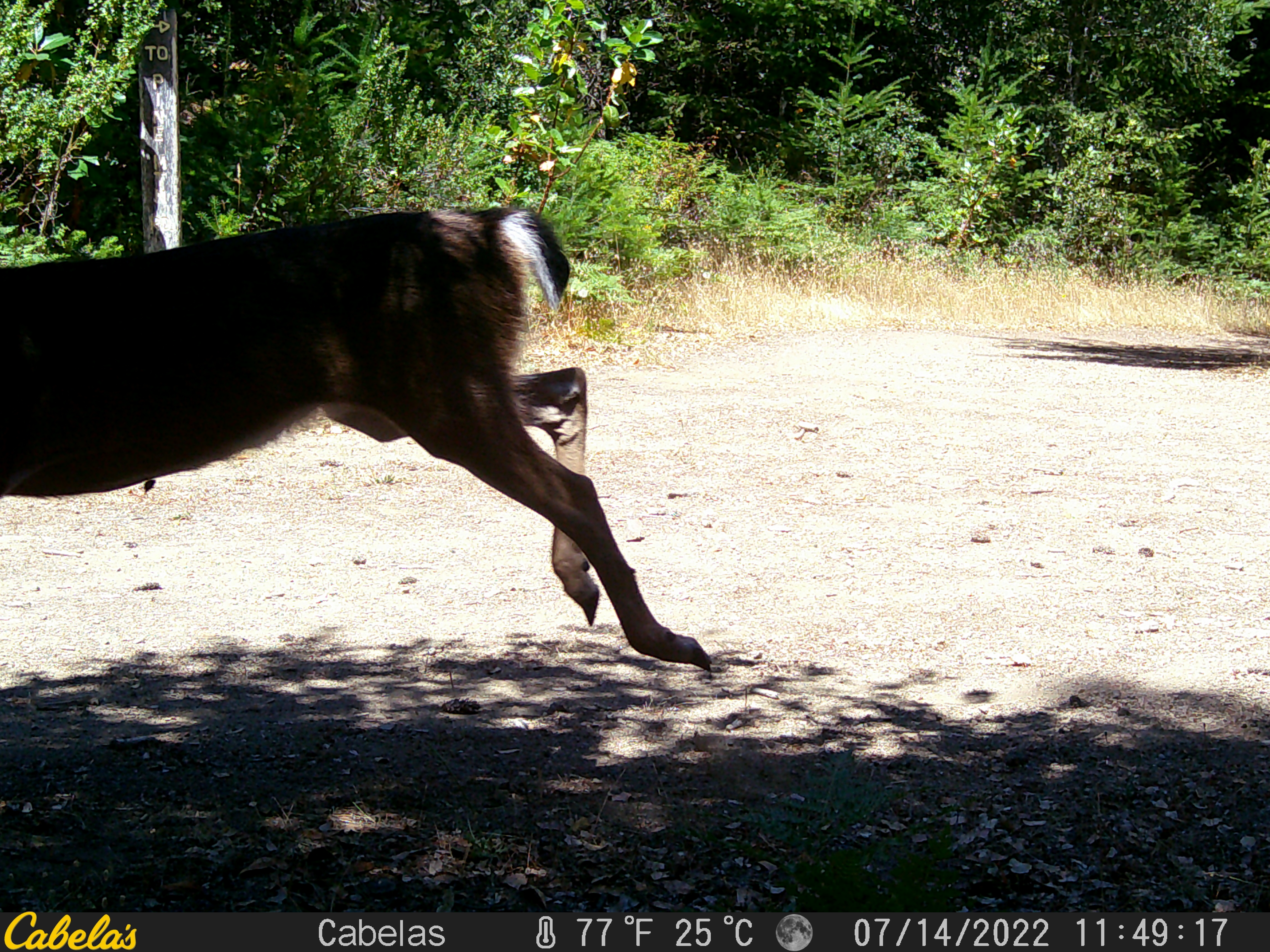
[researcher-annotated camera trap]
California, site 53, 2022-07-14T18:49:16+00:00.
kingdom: Animalia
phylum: Chordata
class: Mammalia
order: Artiodactyla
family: Cervidae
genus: Odocoileus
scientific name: Odocoileus hemionus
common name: mule deer